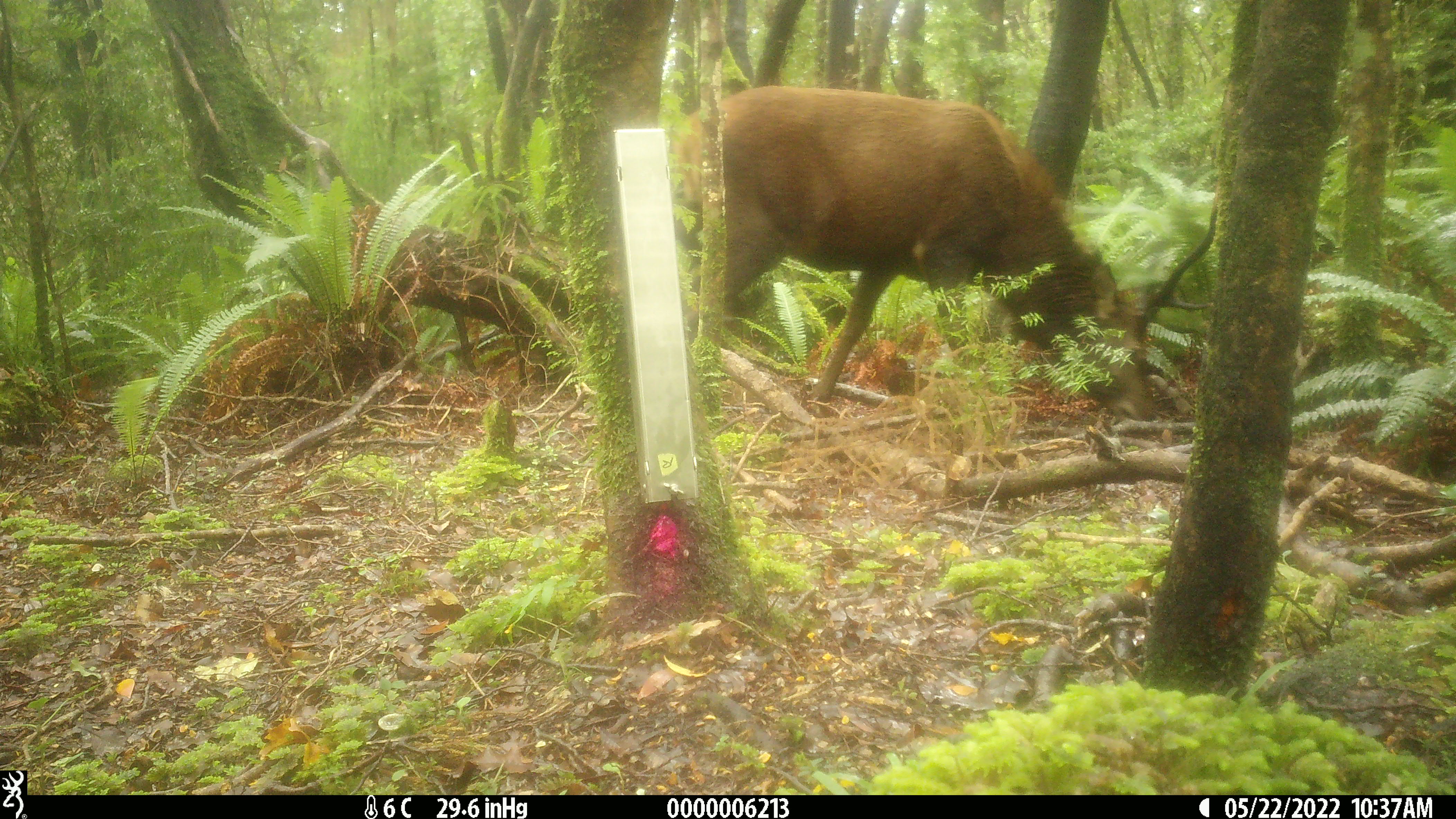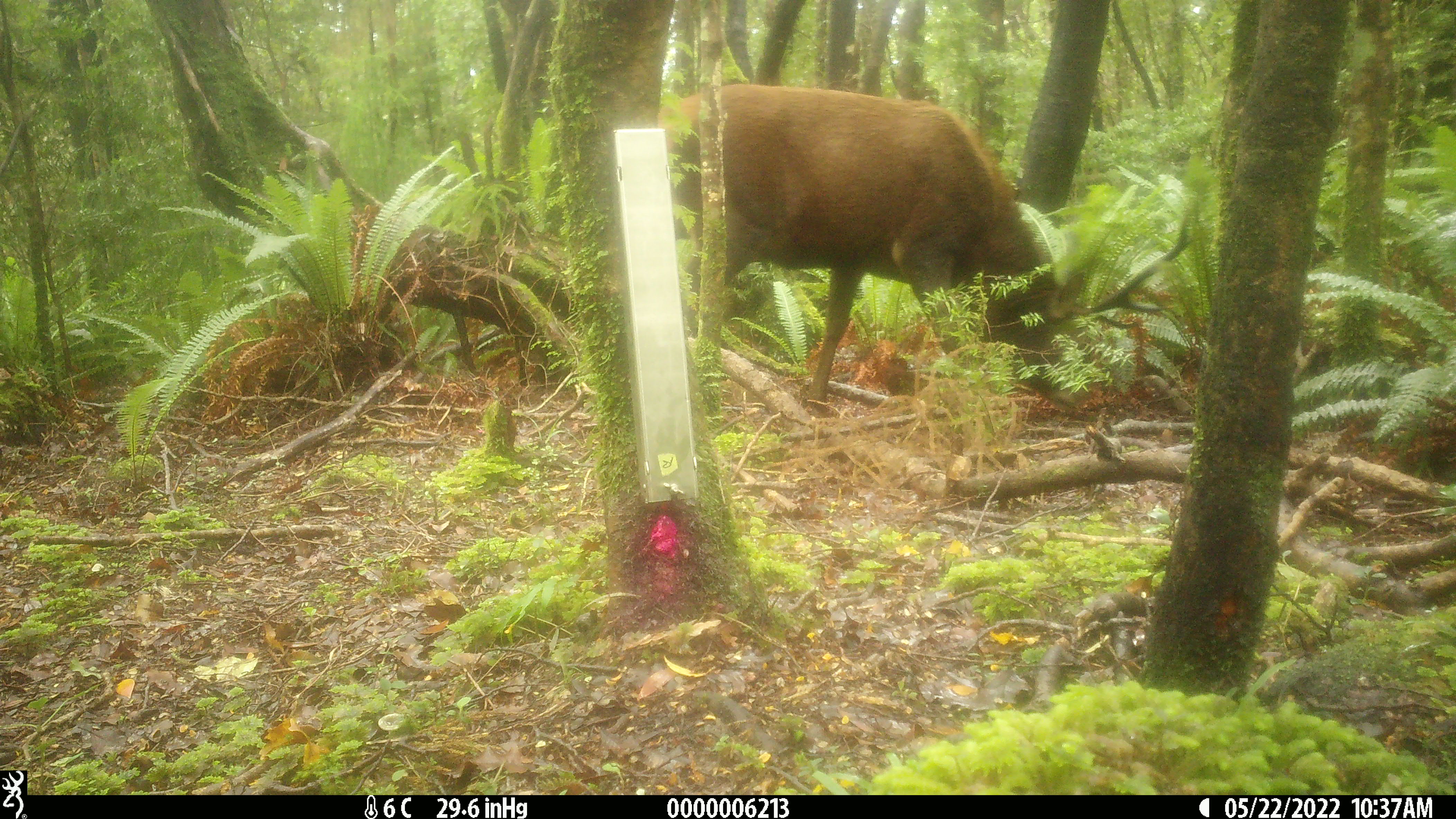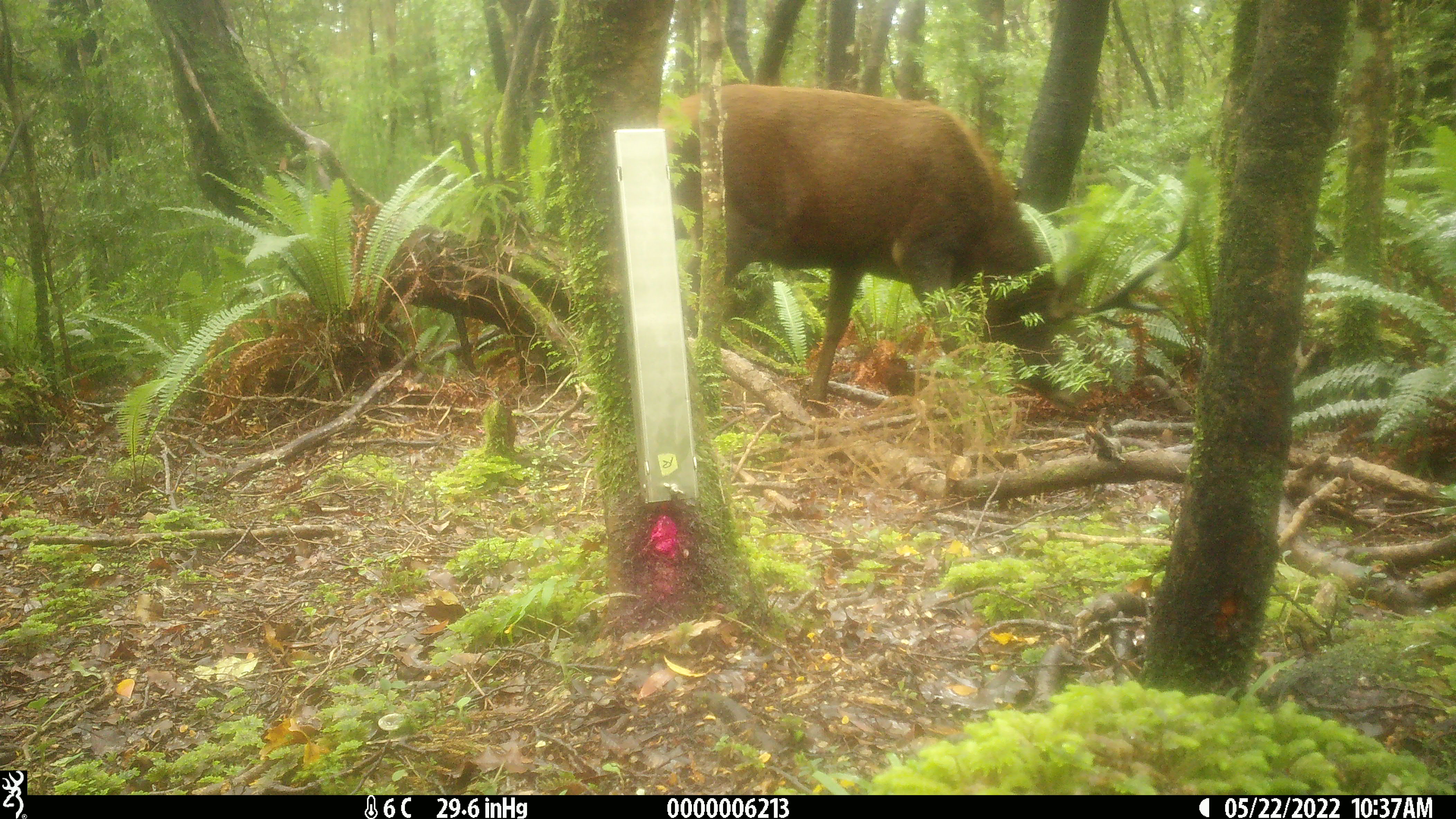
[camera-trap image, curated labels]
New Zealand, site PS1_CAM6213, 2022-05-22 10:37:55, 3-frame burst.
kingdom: Animalia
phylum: Chordata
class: Mammalia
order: Artiodactyla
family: Cervidae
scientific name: Cervidae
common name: deer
Deer (Cervidae).